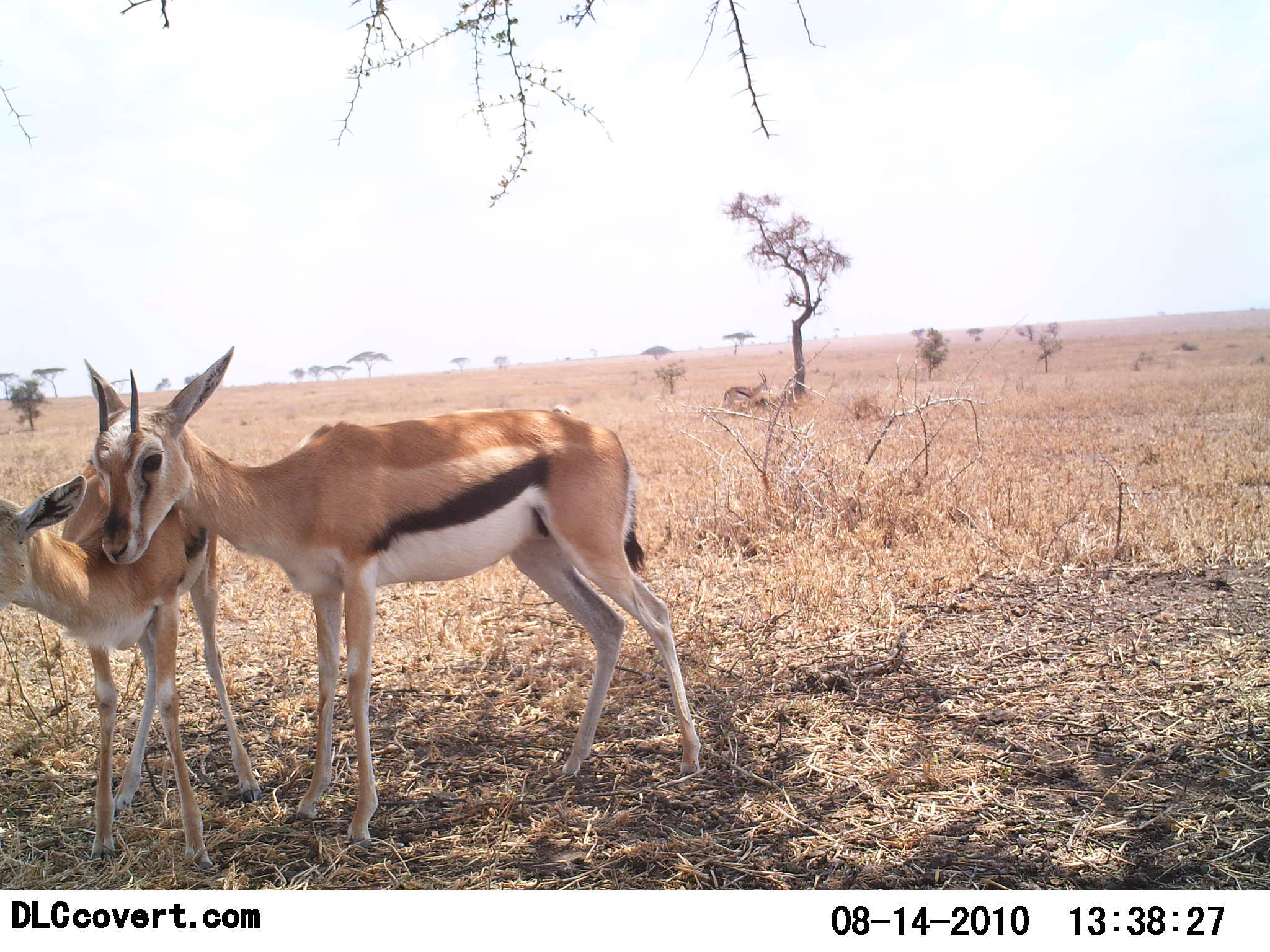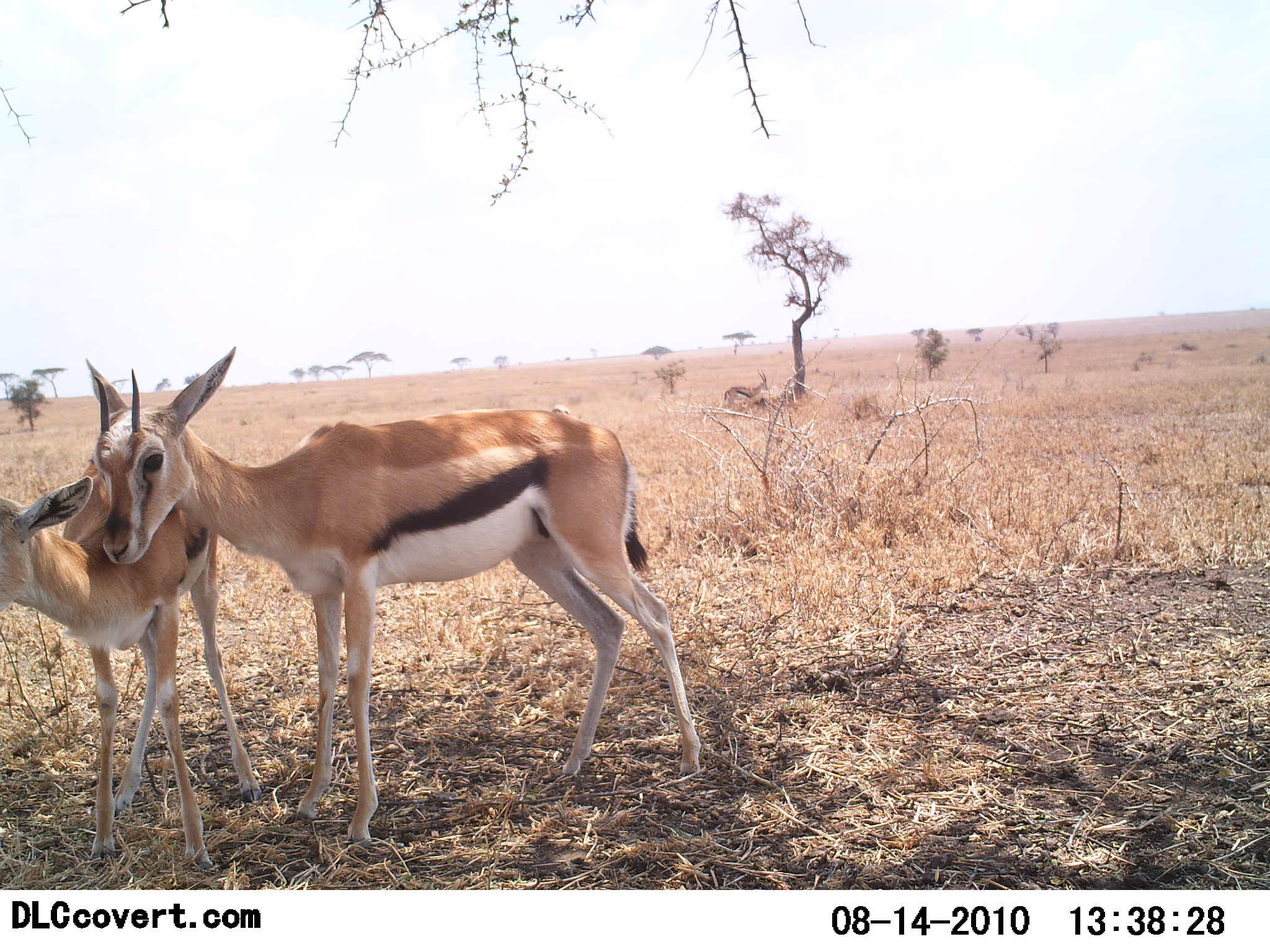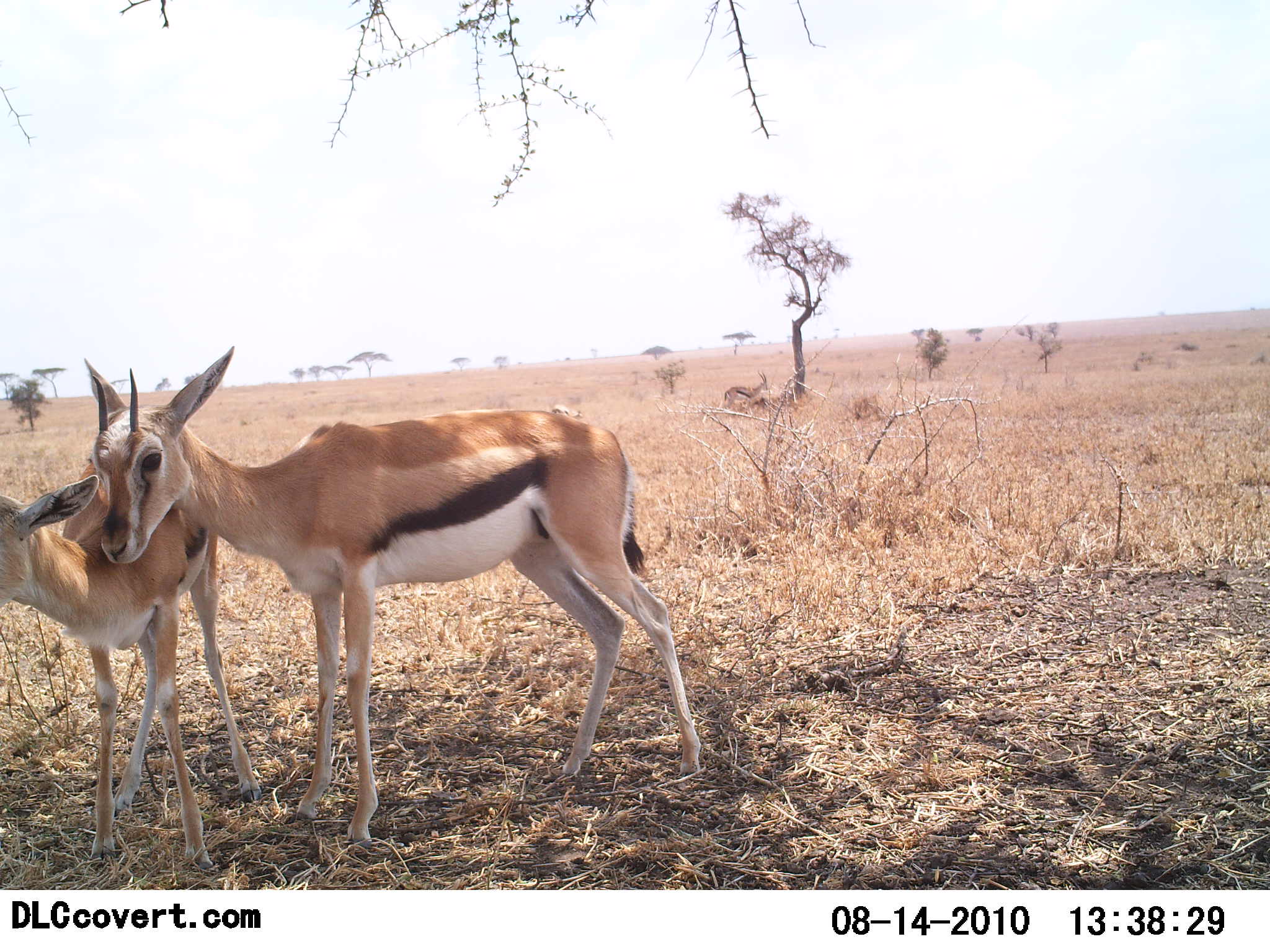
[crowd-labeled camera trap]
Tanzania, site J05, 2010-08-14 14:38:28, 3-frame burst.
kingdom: Animalia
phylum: Chordata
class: Mammalia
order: Artiodactyla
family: Bovidae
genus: Eudorcas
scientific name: Eudorcas thomsonii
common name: thomson's gazelle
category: gazellethomsons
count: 2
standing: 92%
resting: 31%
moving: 0%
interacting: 38%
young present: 15%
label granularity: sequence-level